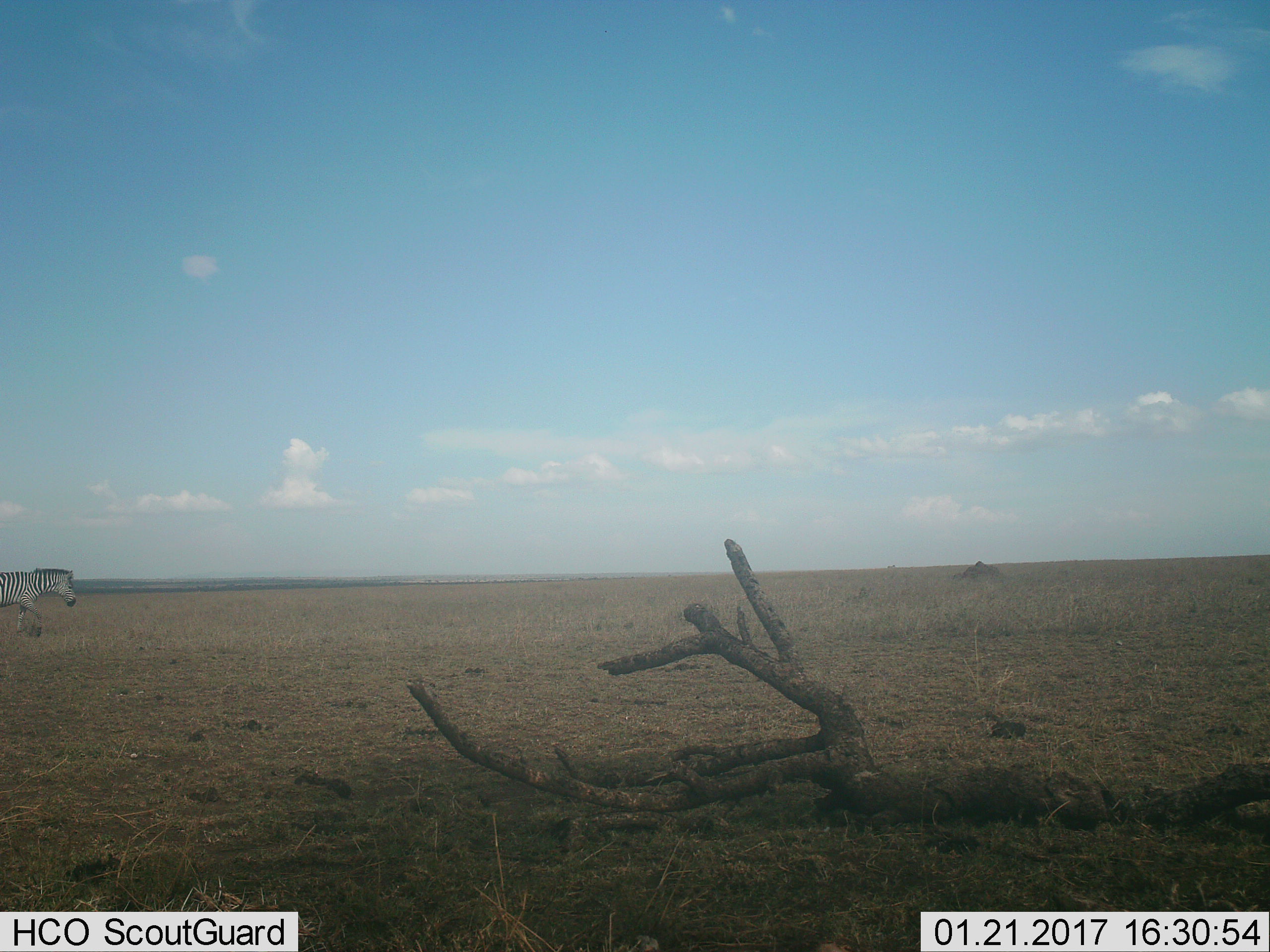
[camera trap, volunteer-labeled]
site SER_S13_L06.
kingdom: Animalia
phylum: Chordata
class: Mammalia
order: Perissodactyla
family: Equidae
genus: Equus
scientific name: Equus quagga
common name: plains zebra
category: zebraplains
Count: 1.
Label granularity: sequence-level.